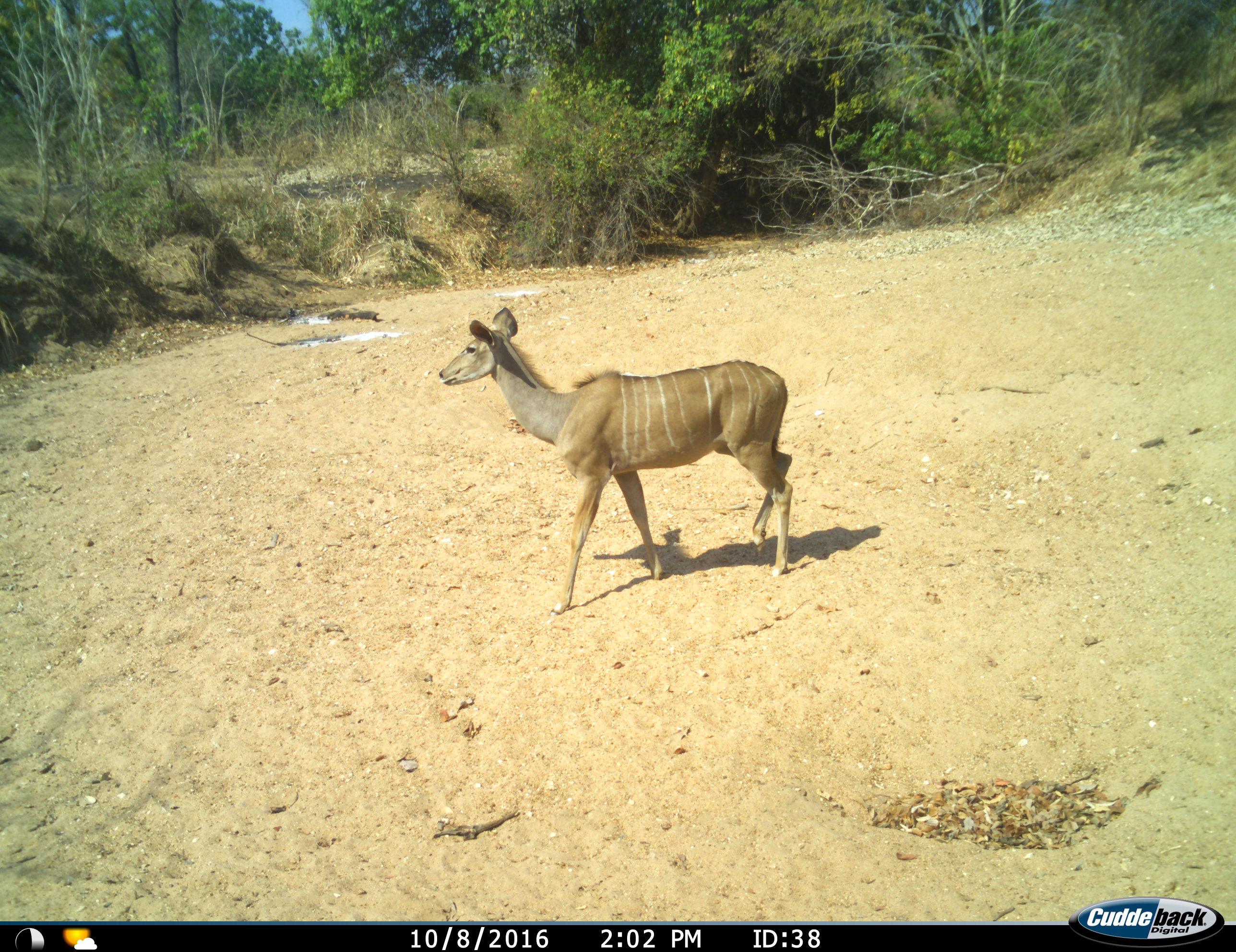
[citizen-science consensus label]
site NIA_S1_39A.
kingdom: Animalia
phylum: Chordata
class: Mammalia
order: Artiodactyla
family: Bovidae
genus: Tragelaphus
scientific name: Tragelaphus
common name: kudu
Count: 1.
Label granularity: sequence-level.